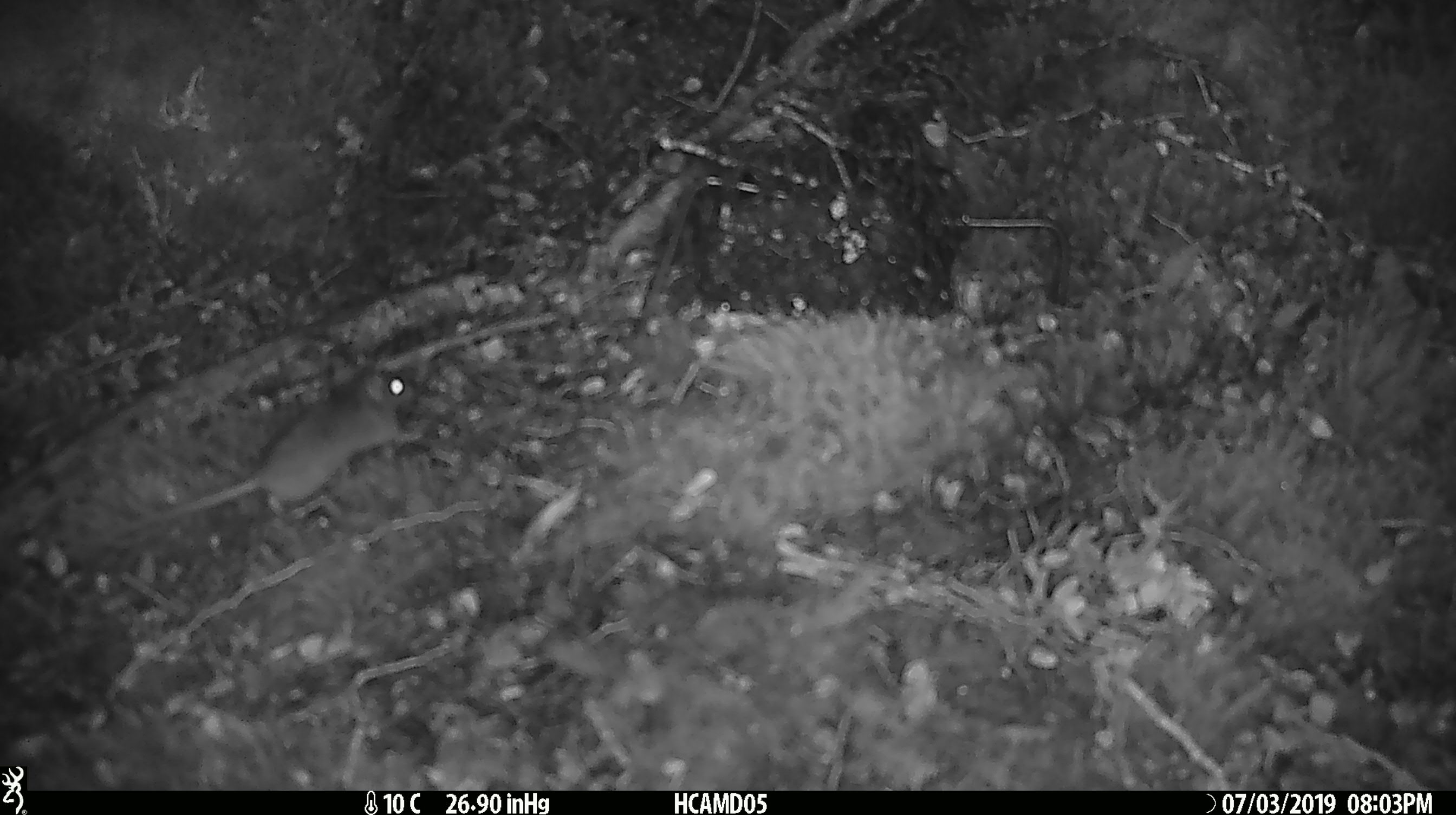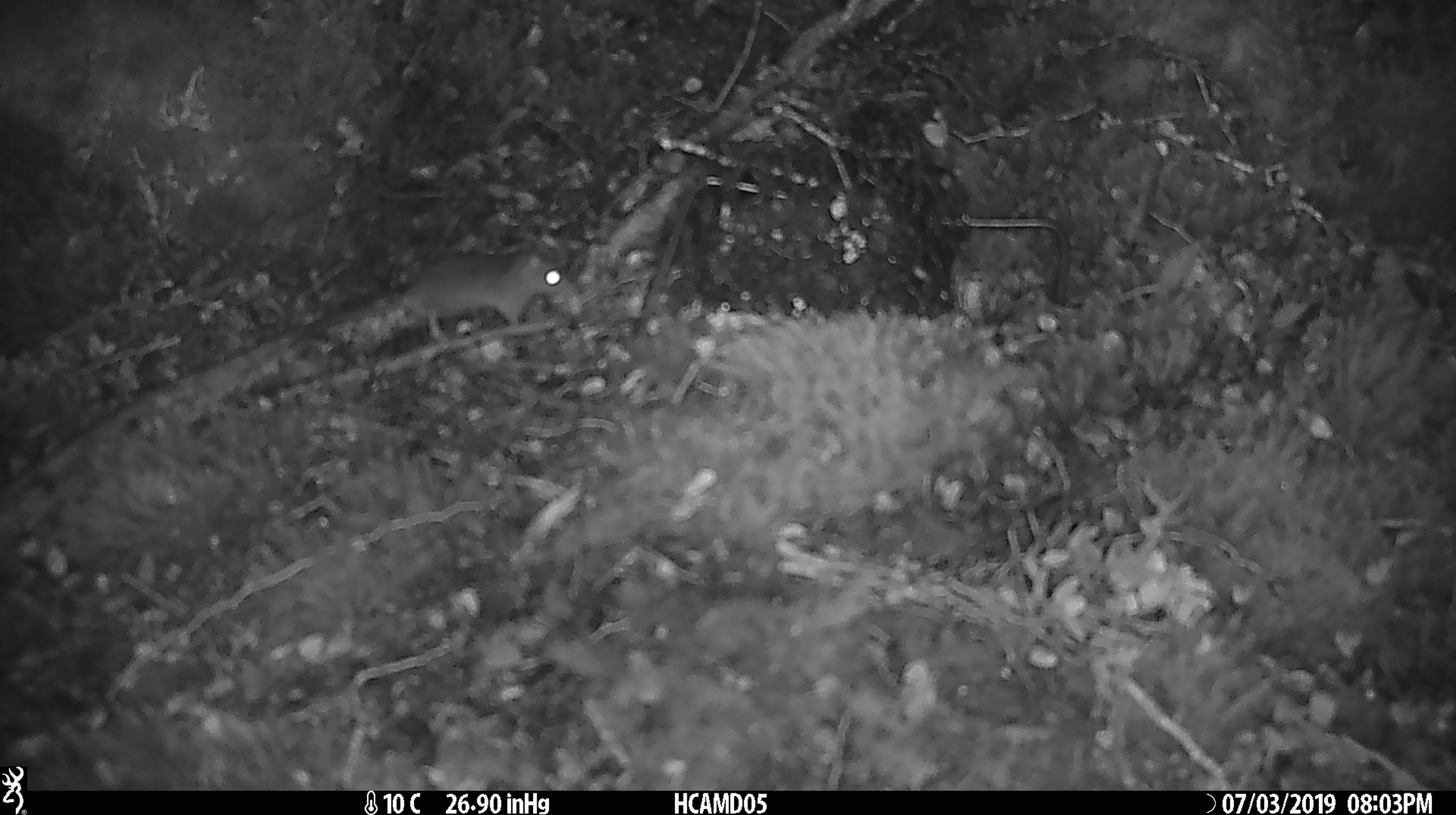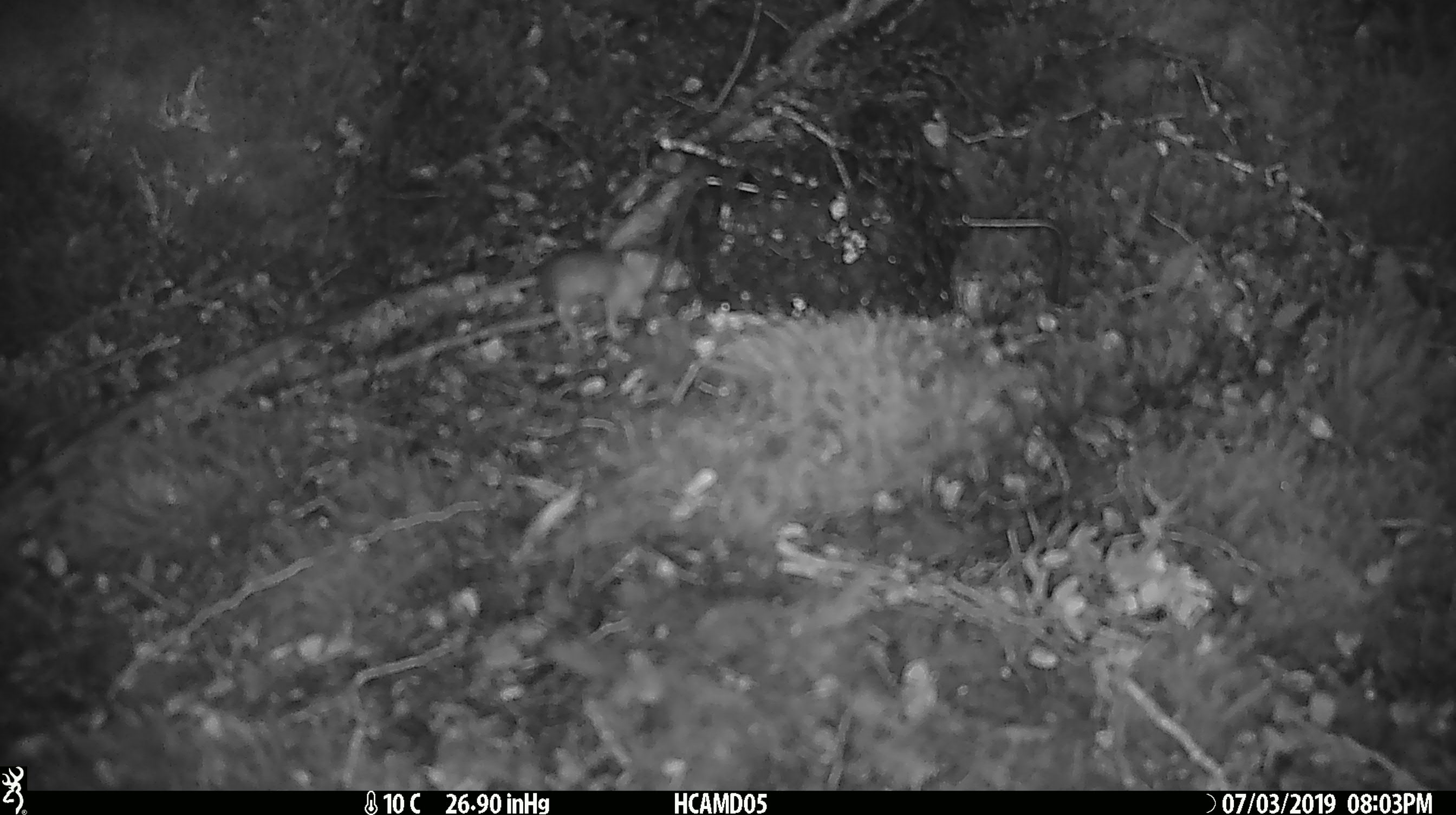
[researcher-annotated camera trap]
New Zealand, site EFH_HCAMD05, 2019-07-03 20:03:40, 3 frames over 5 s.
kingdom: Animalia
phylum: Chordata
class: Mammalia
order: Rodentia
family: Muridae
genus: Mus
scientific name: Mus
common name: mouse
Mouse (Mus).